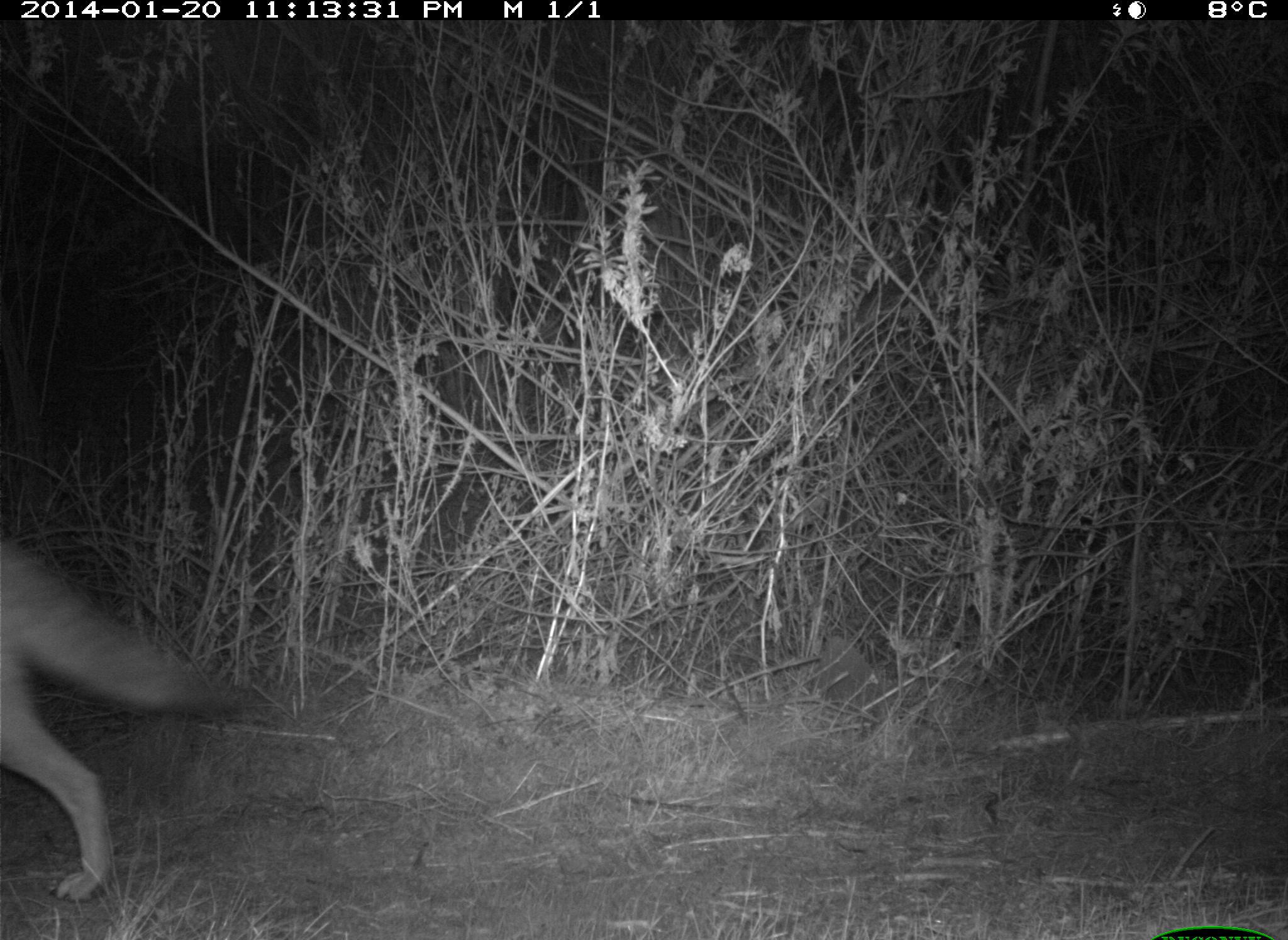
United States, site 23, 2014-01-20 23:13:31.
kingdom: Animalia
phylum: Chordata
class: Mammalia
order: Carnivora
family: Canidae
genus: Canis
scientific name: Canis latrans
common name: coyote